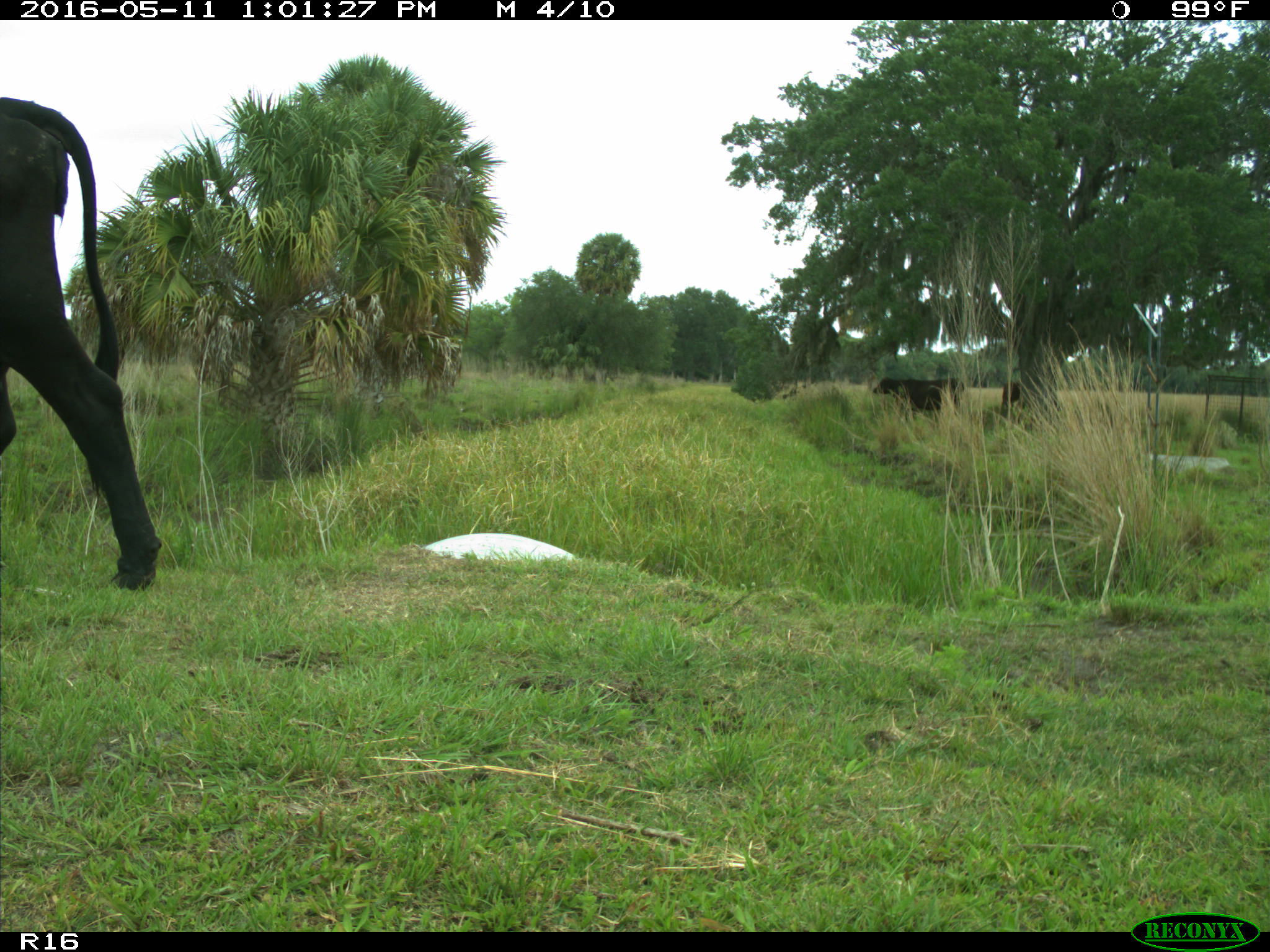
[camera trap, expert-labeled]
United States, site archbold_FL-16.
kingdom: Animalia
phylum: Chordata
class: Mammalia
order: Artiodactyla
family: Bovidae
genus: Bos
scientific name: Bos taurus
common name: domestic cow